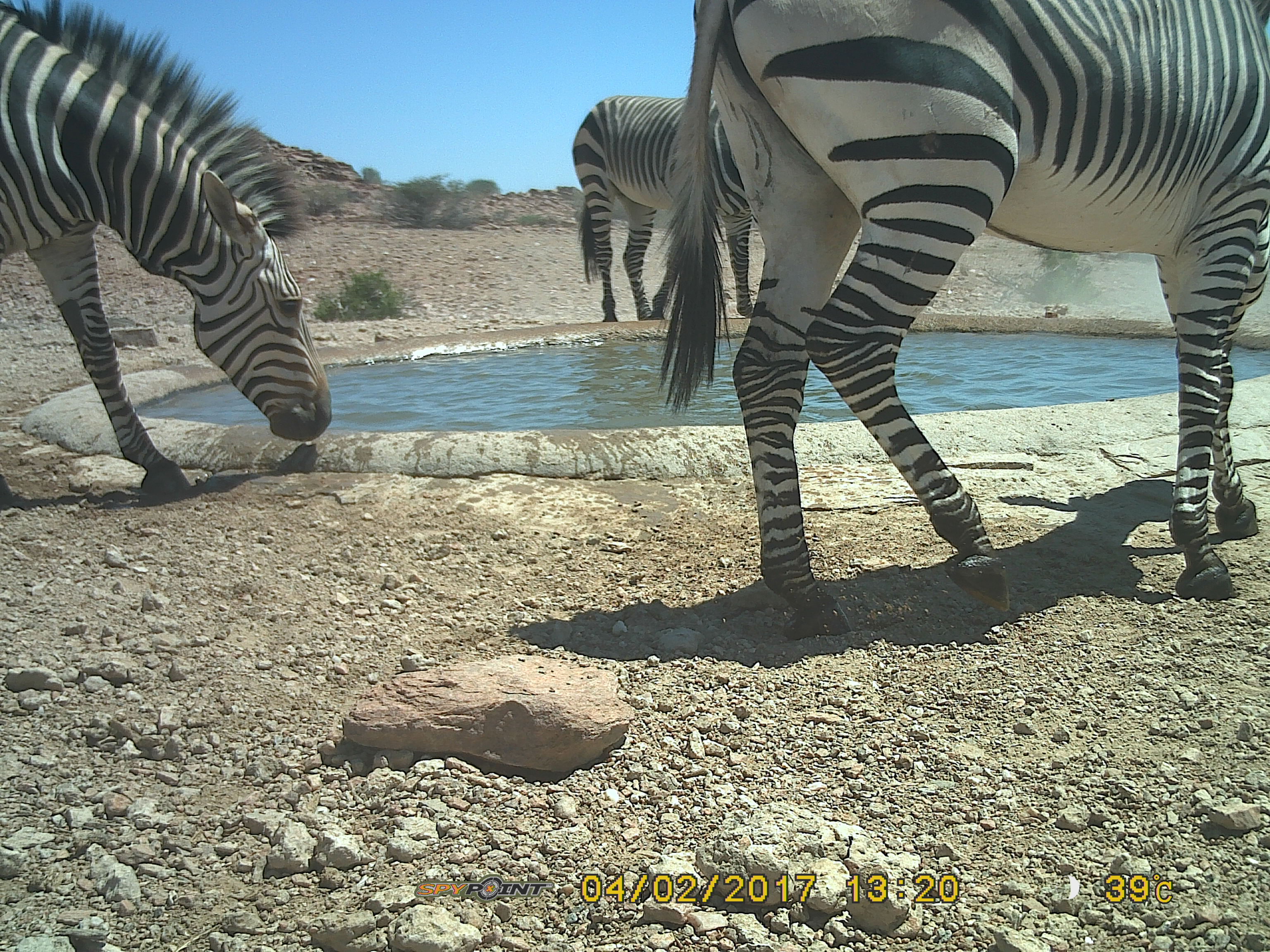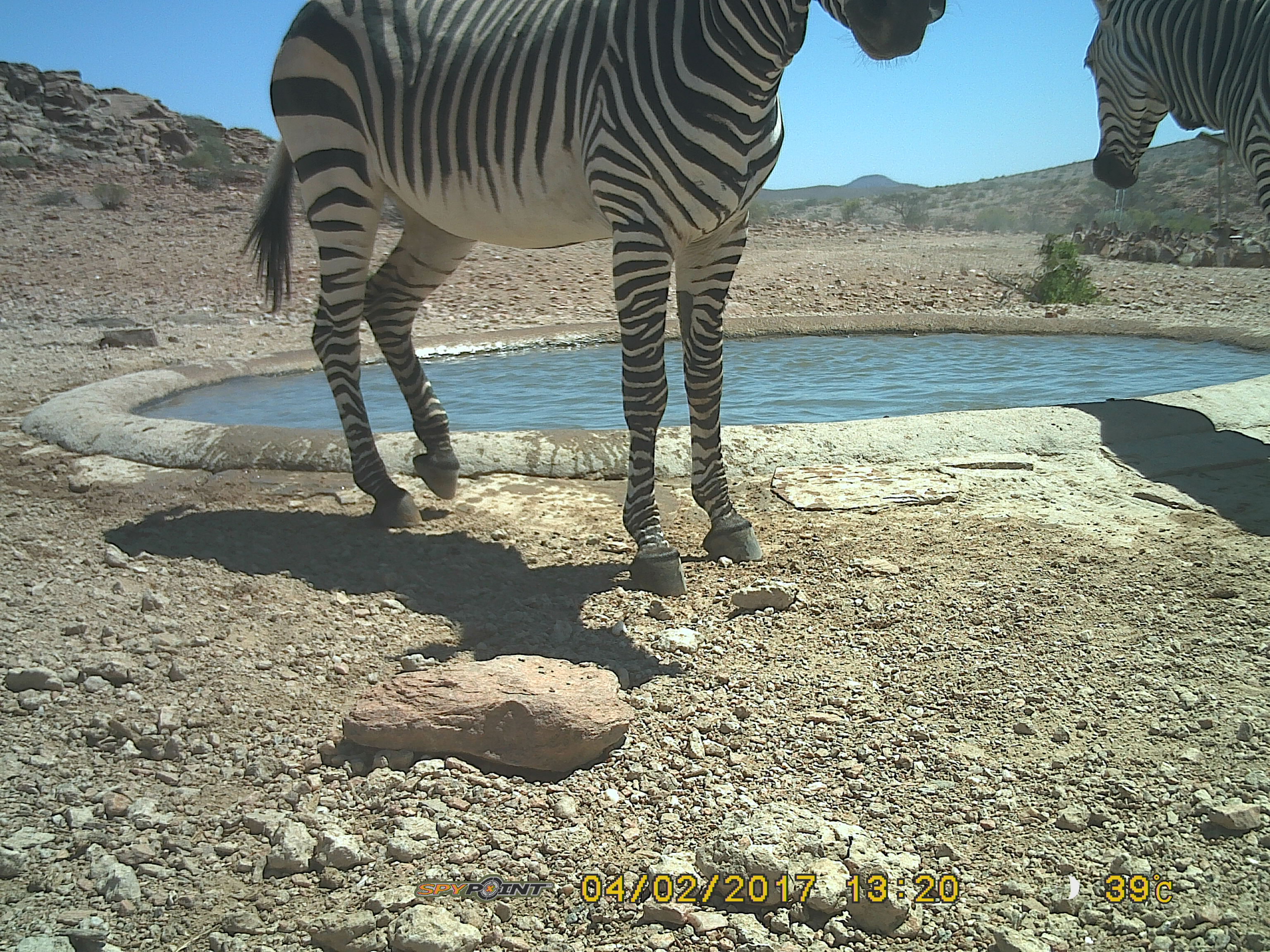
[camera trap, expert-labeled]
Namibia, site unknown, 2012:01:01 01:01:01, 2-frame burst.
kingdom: Animalia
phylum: Chordata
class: Mammalia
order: Perissodactyla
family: Equidae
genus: Equus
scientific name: Equus zebra hartmannae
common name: hartmann's mountain zebra